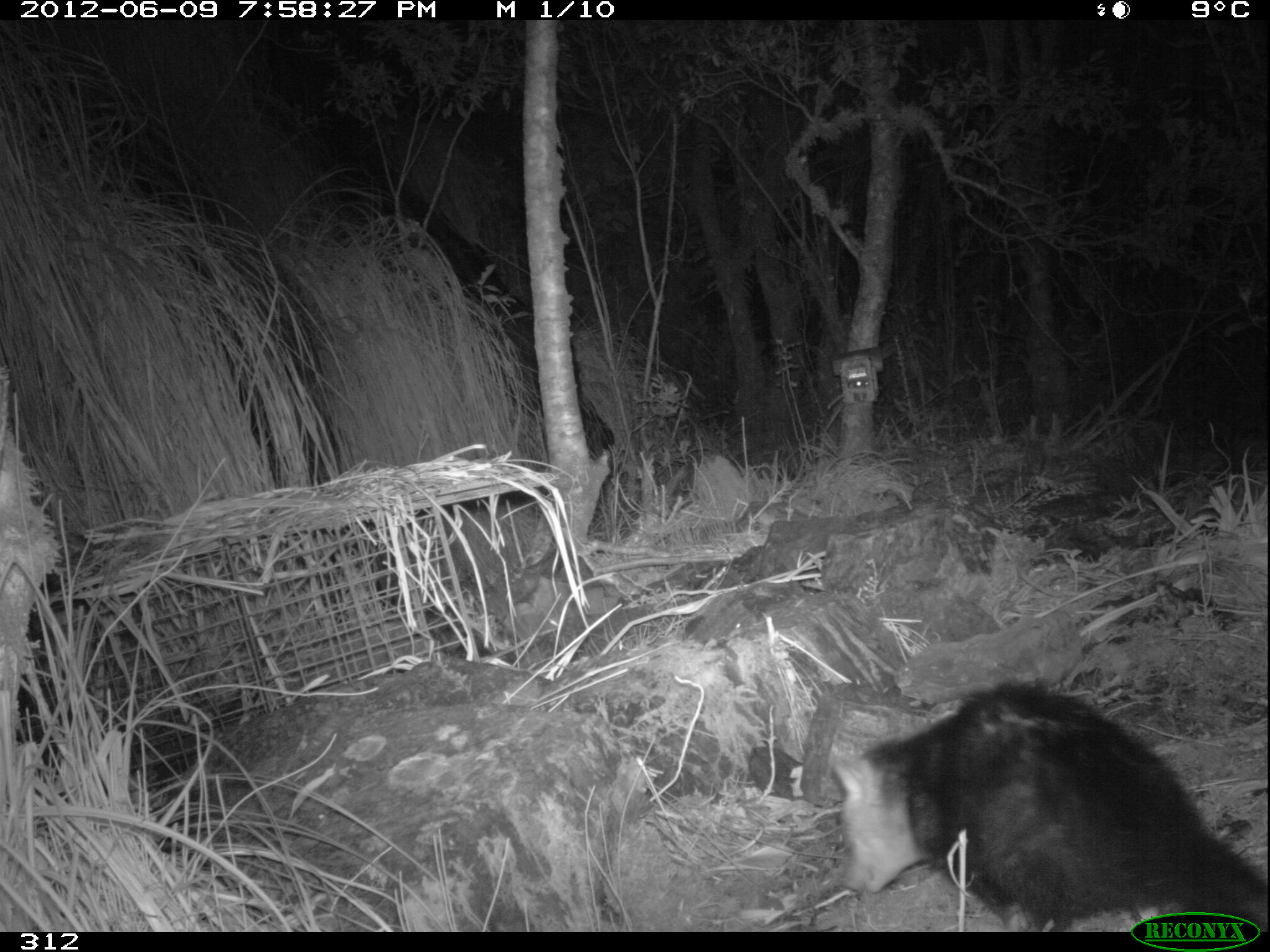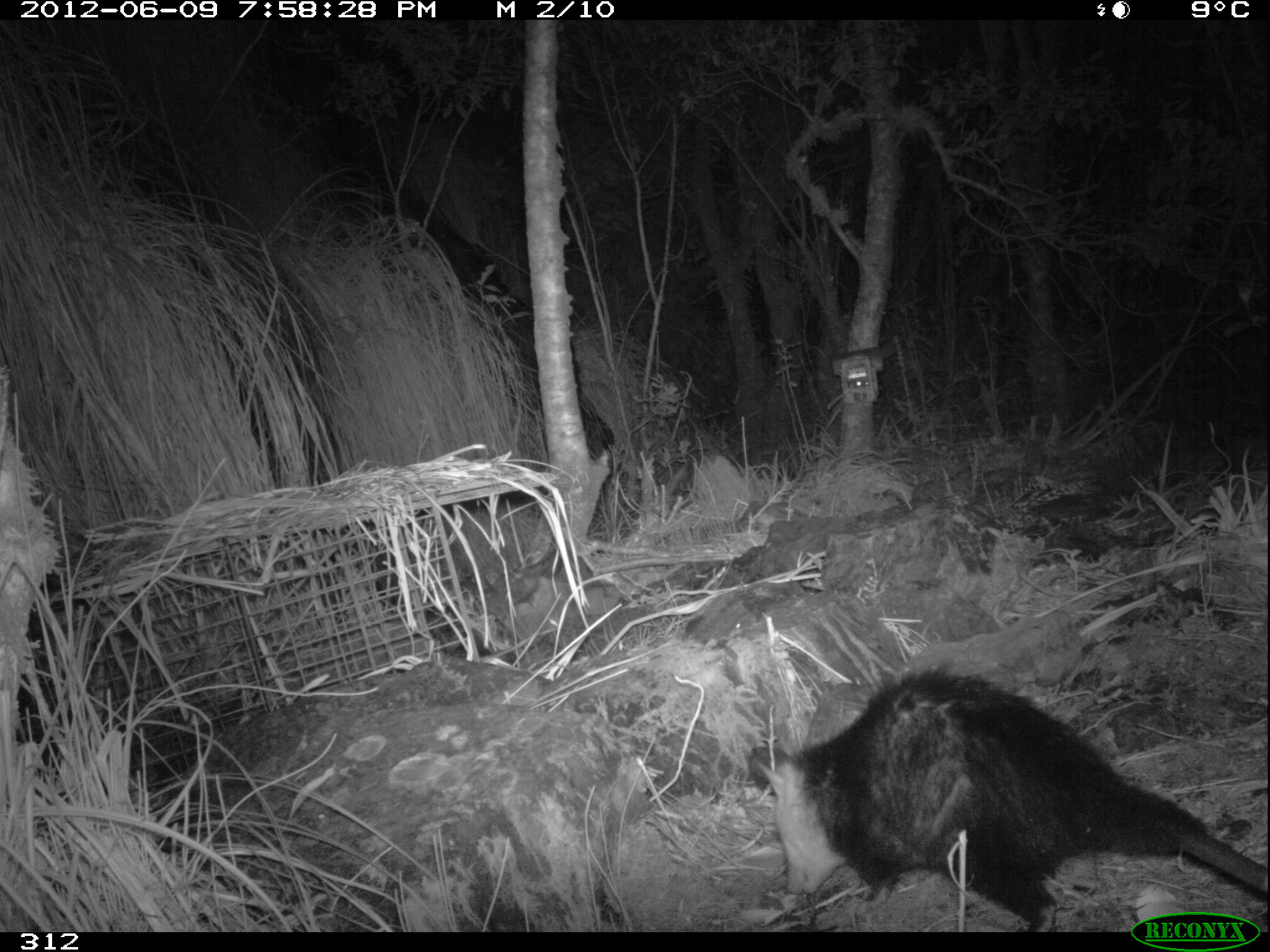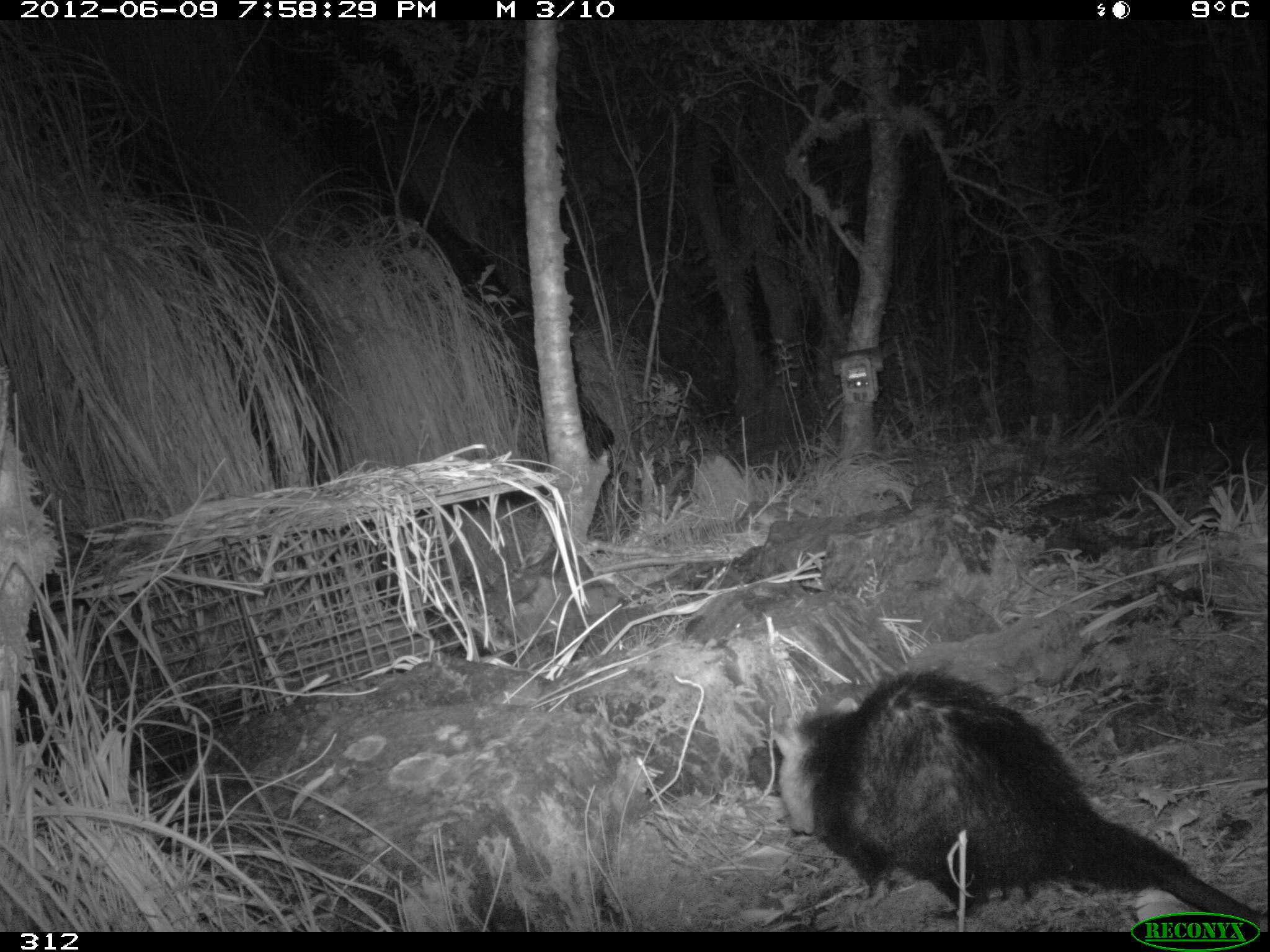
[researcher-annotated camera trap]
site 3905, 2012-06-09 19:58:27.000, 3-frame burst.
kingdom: Animalia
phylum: Chordata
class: Mammalia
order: Didelphimorphia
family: Didelphidae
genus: Didelphis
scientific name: Didelphis pernigra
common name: andean white-eared opossum